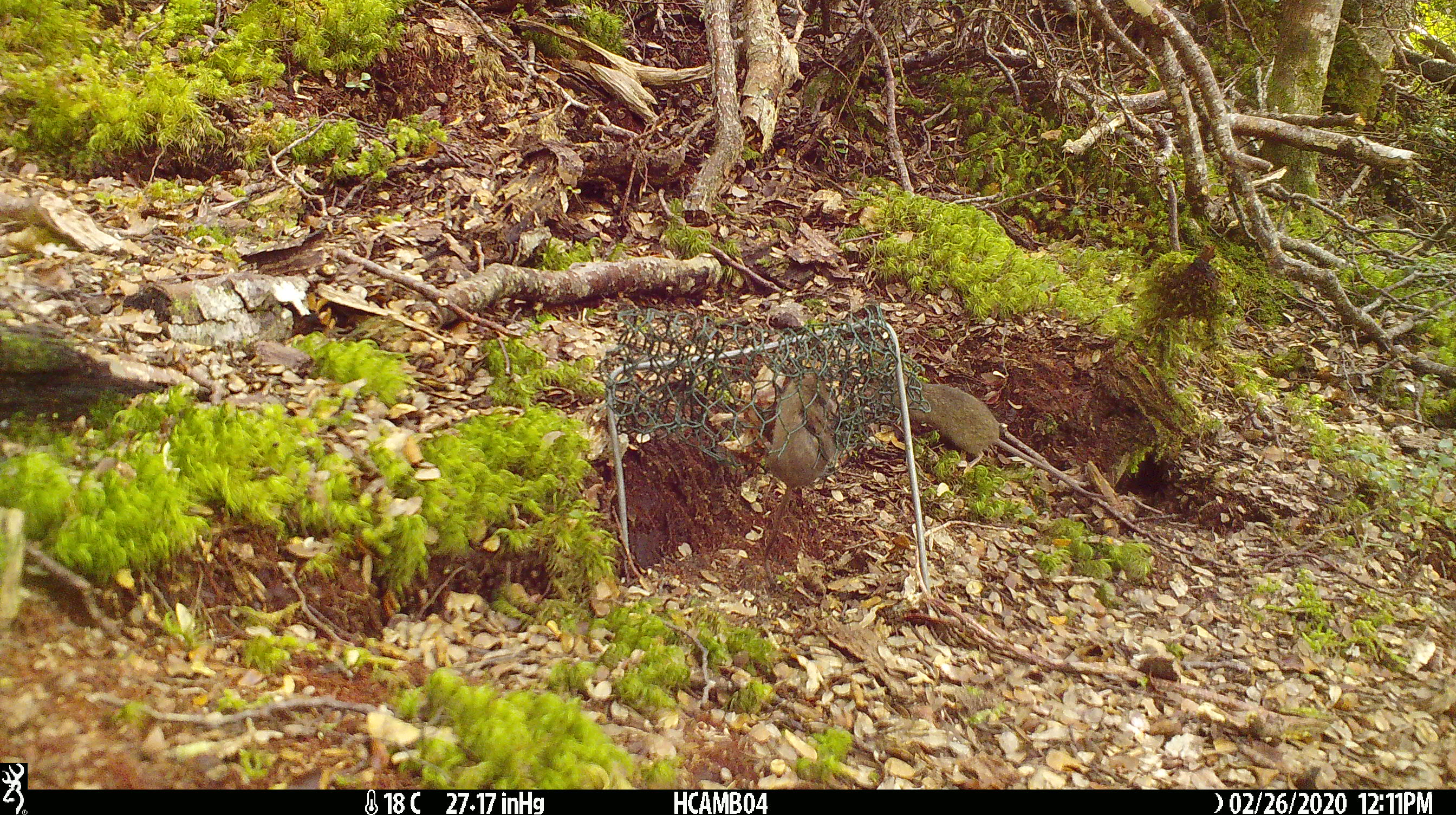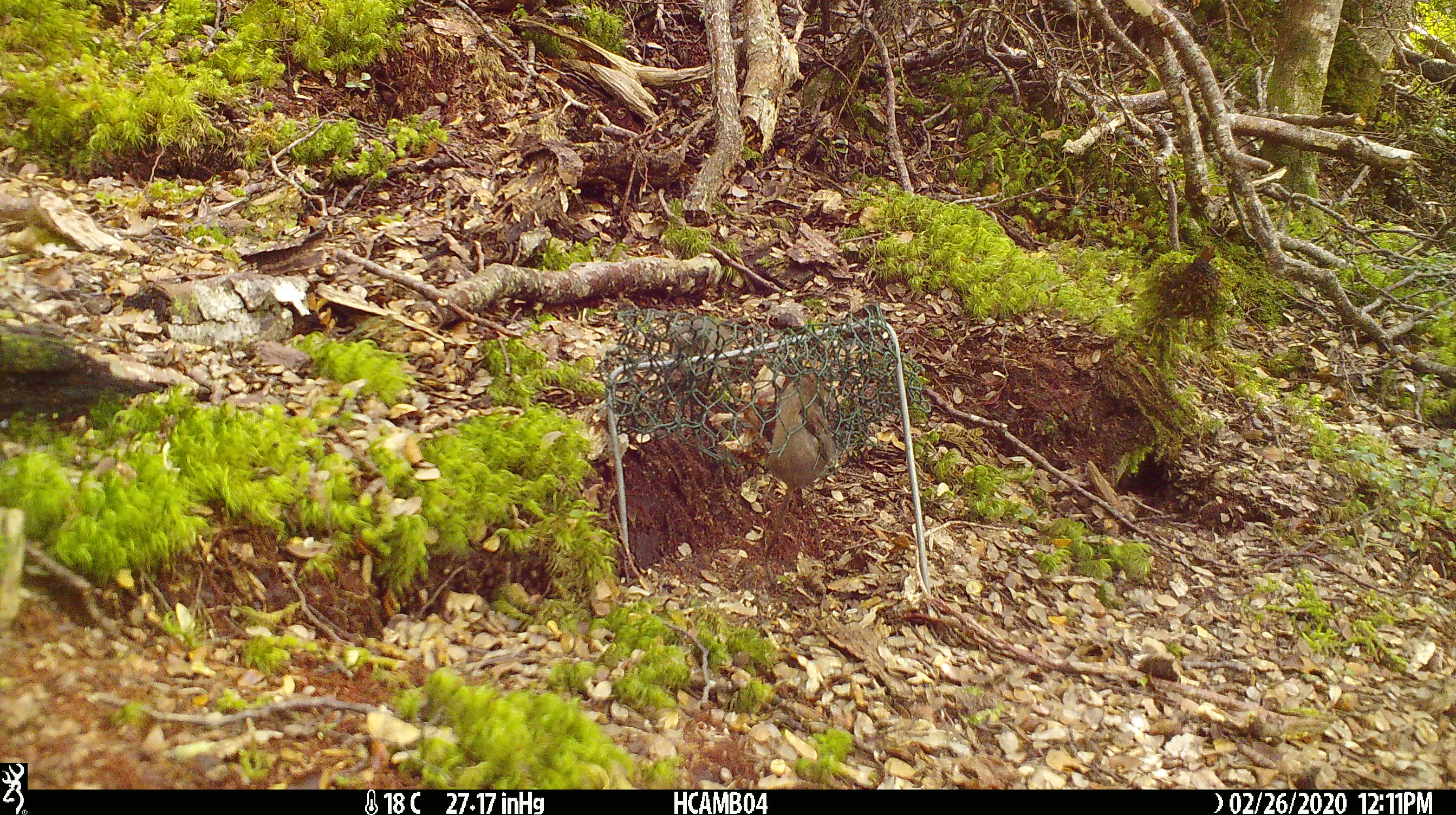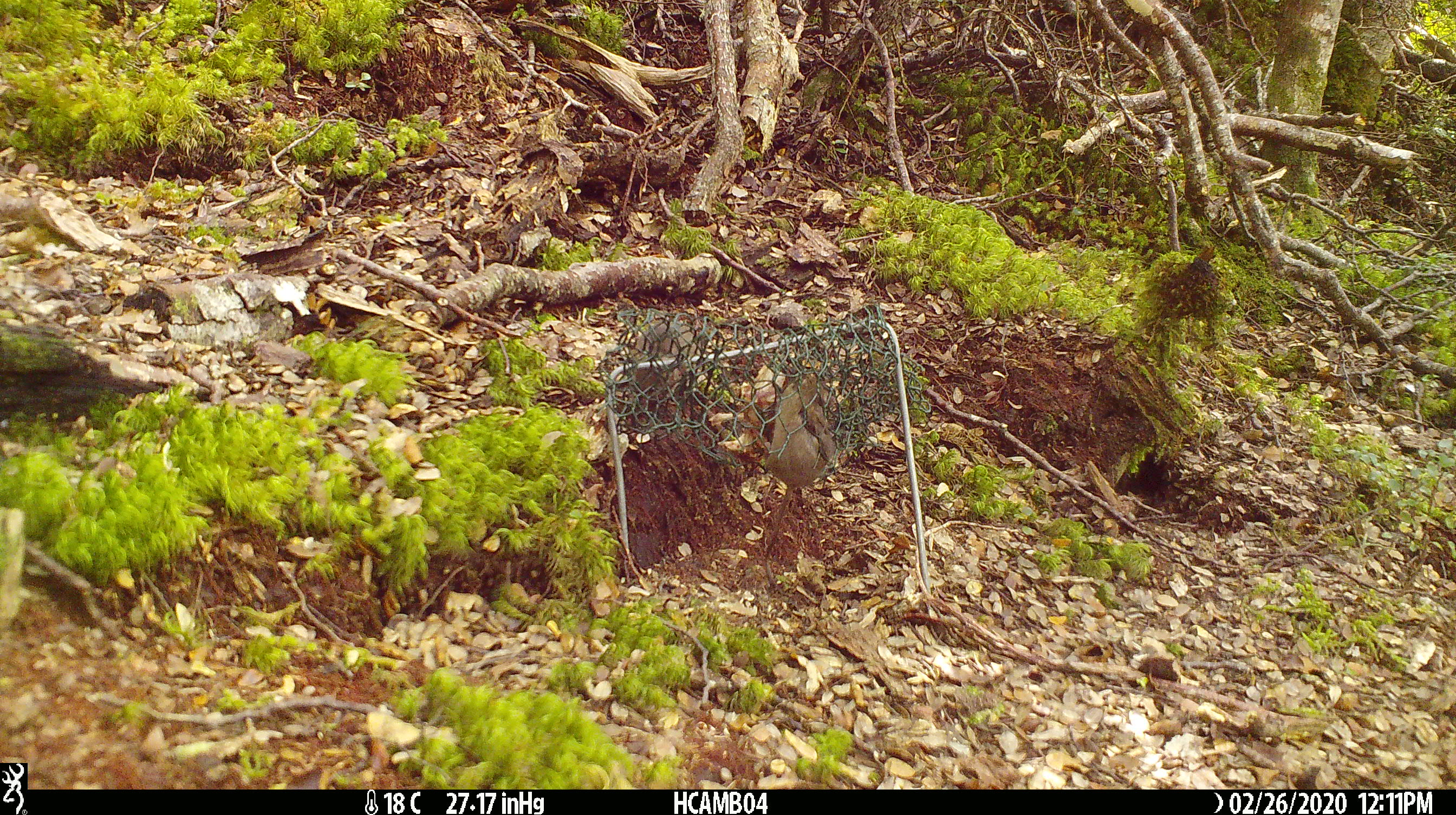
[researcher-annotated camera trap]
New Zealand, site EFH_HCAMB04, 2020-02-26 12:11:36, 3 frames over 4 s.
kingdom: Animalia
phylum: Chordata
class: Mammalia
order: Rodentia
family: Muridae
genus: Mus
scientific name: Mus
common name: mouse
Mouse (Mus).